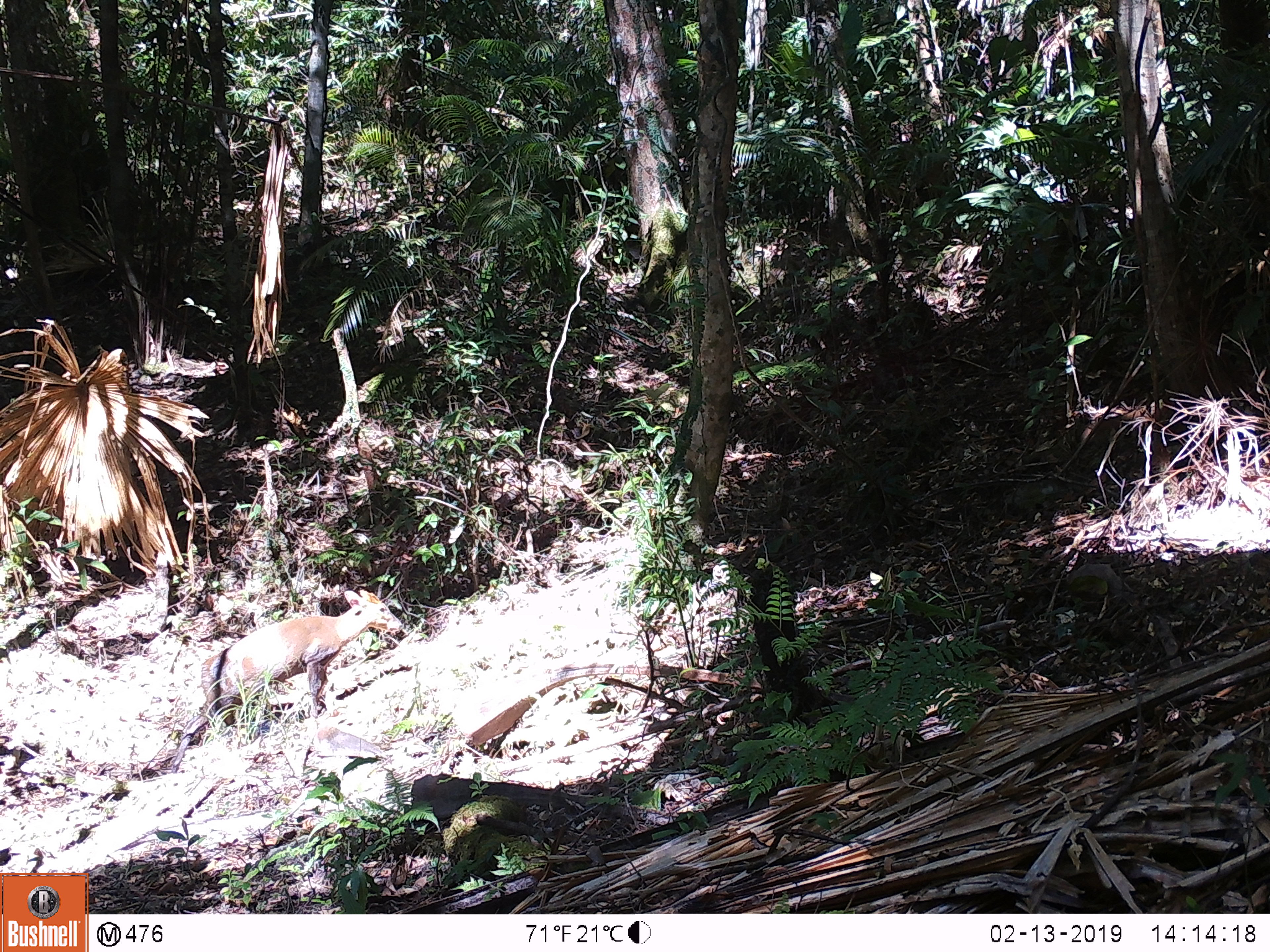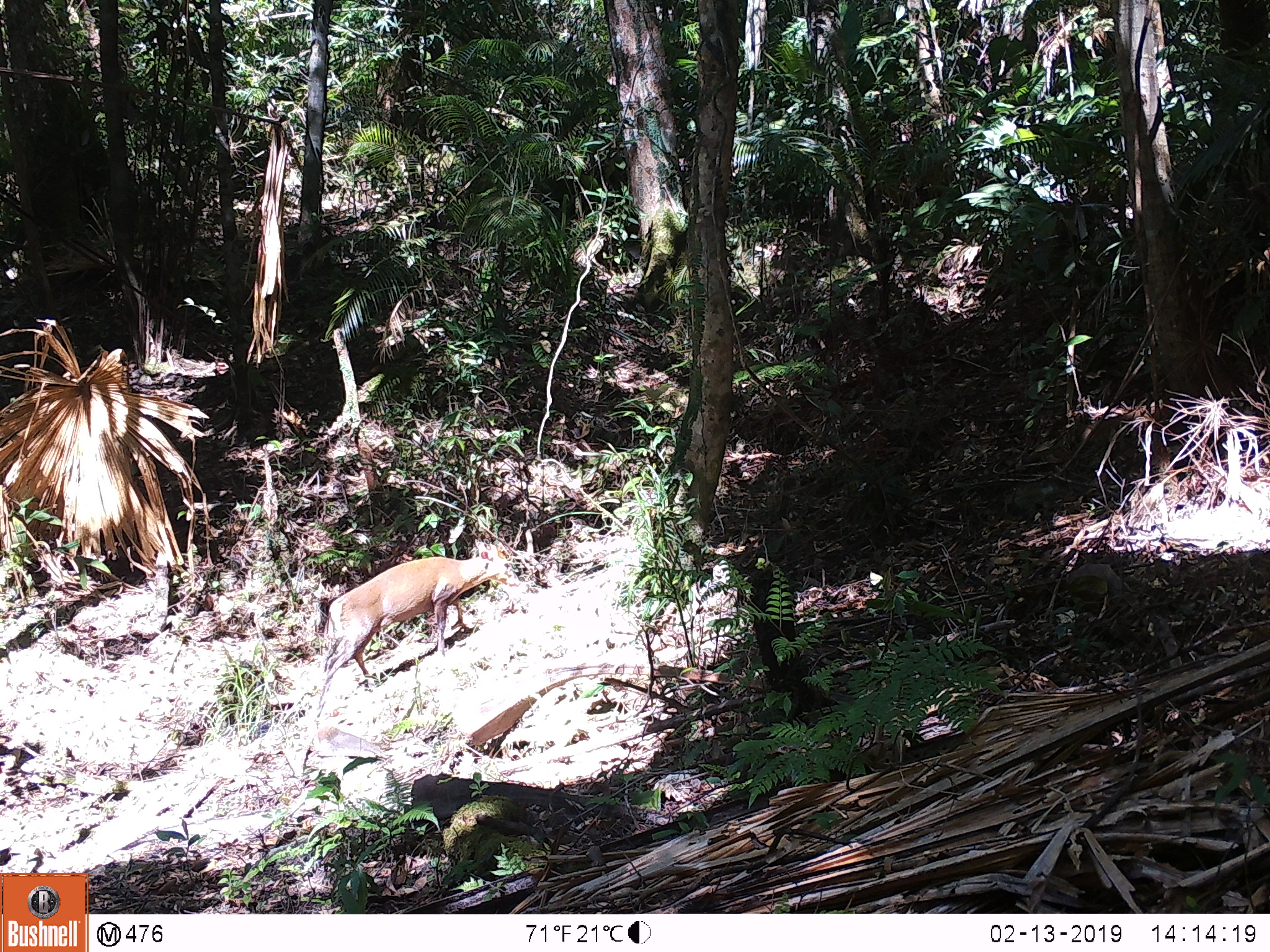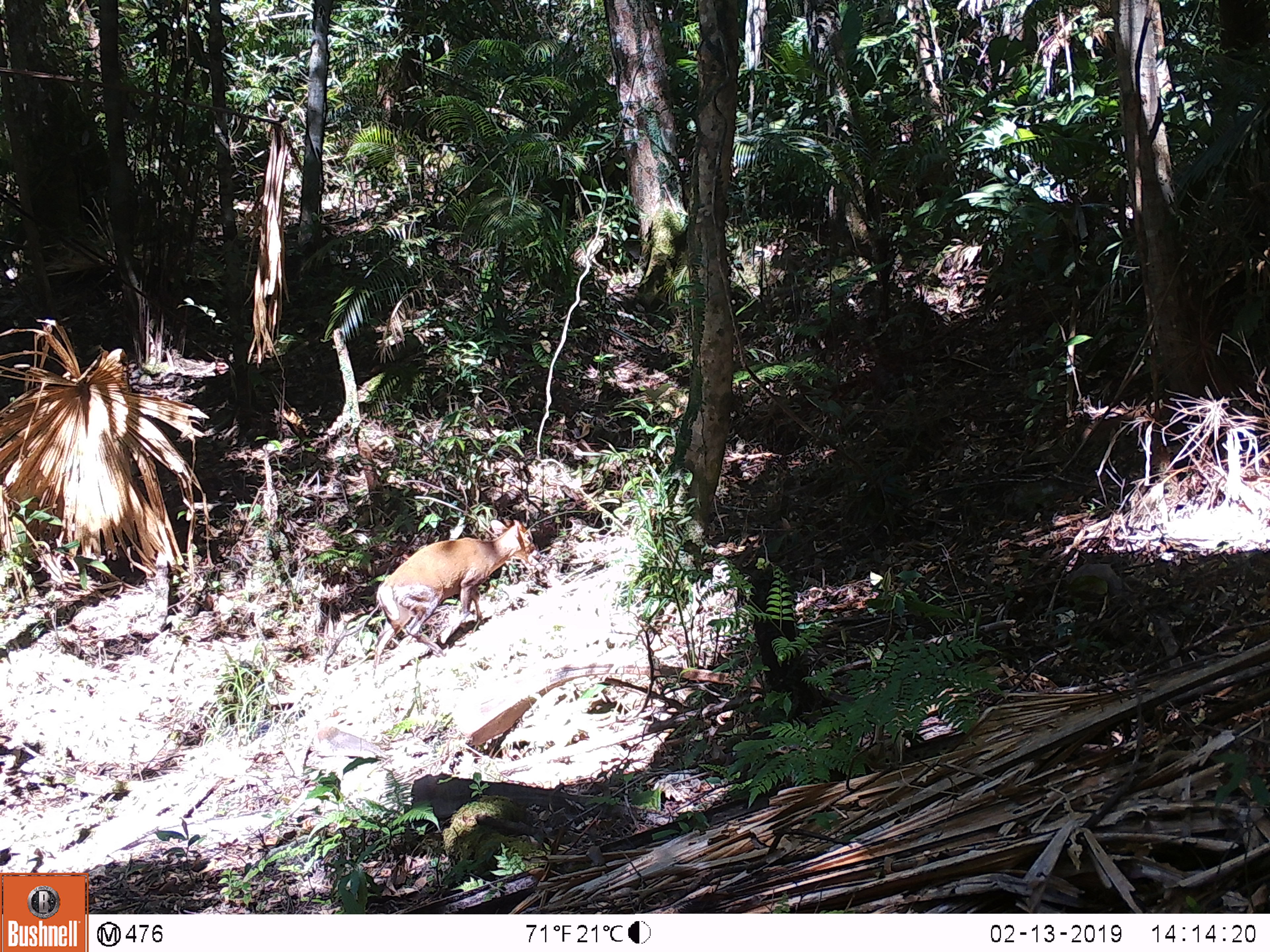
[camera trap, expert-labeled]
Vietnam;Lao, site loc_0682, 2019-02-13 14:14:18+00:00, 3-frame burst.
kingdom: Animalia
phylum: Chordata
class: Mammalia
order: Artiodactyla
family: Cervidae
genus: Muntiacus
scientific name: Muntiacus rooseveltorum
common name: roosevelt's muntjac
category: roosevelts muntjac group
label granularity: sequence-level